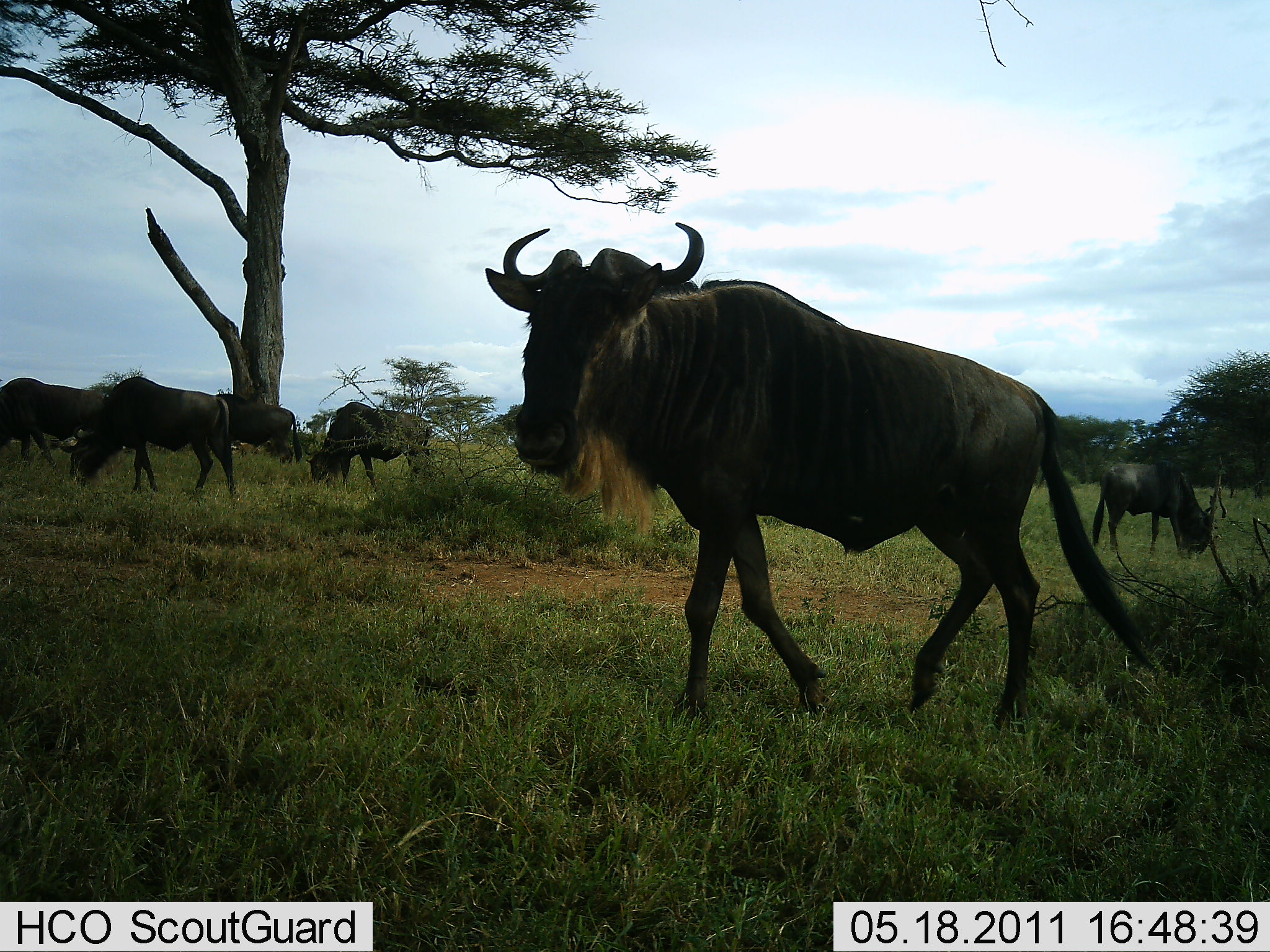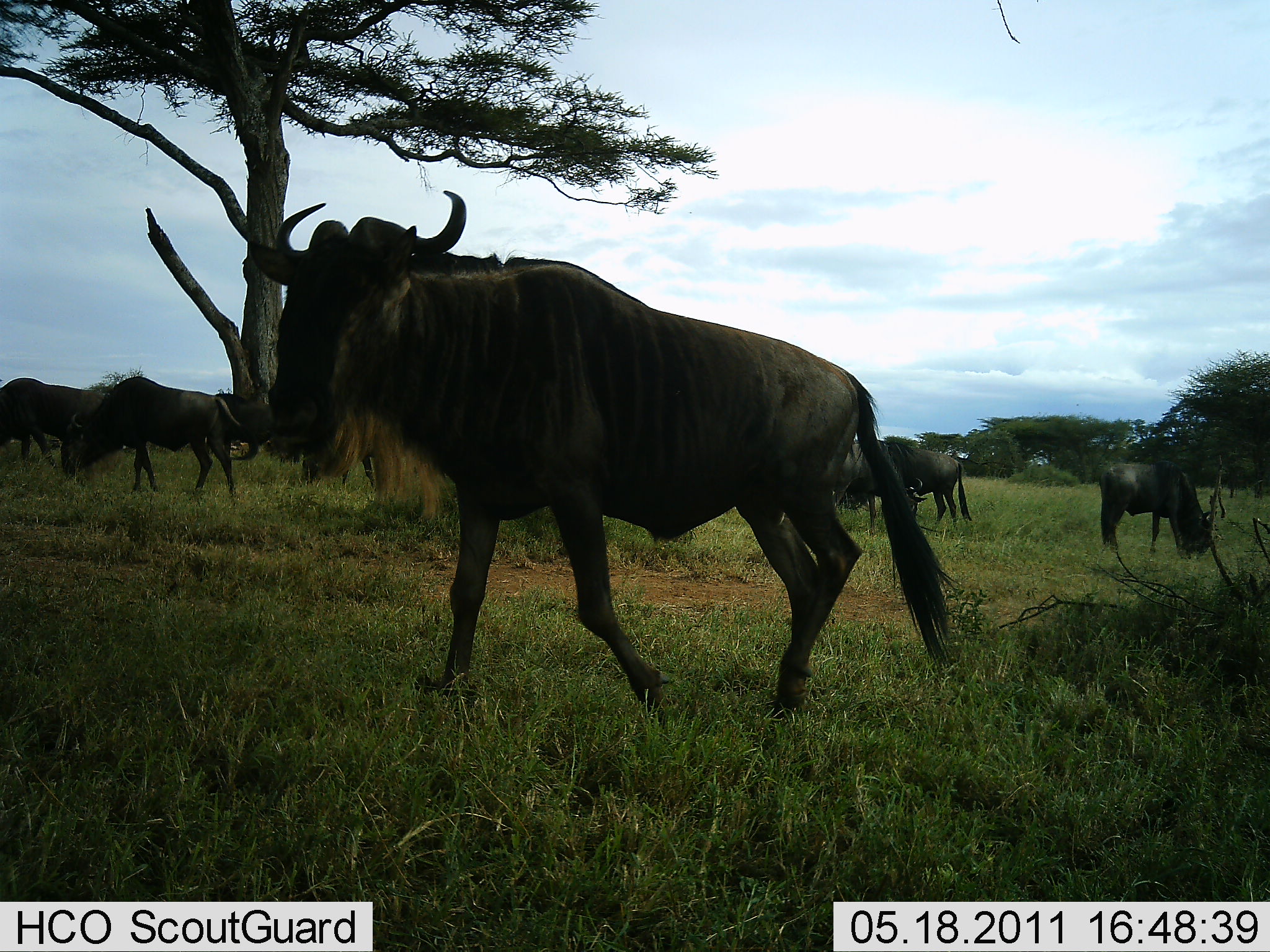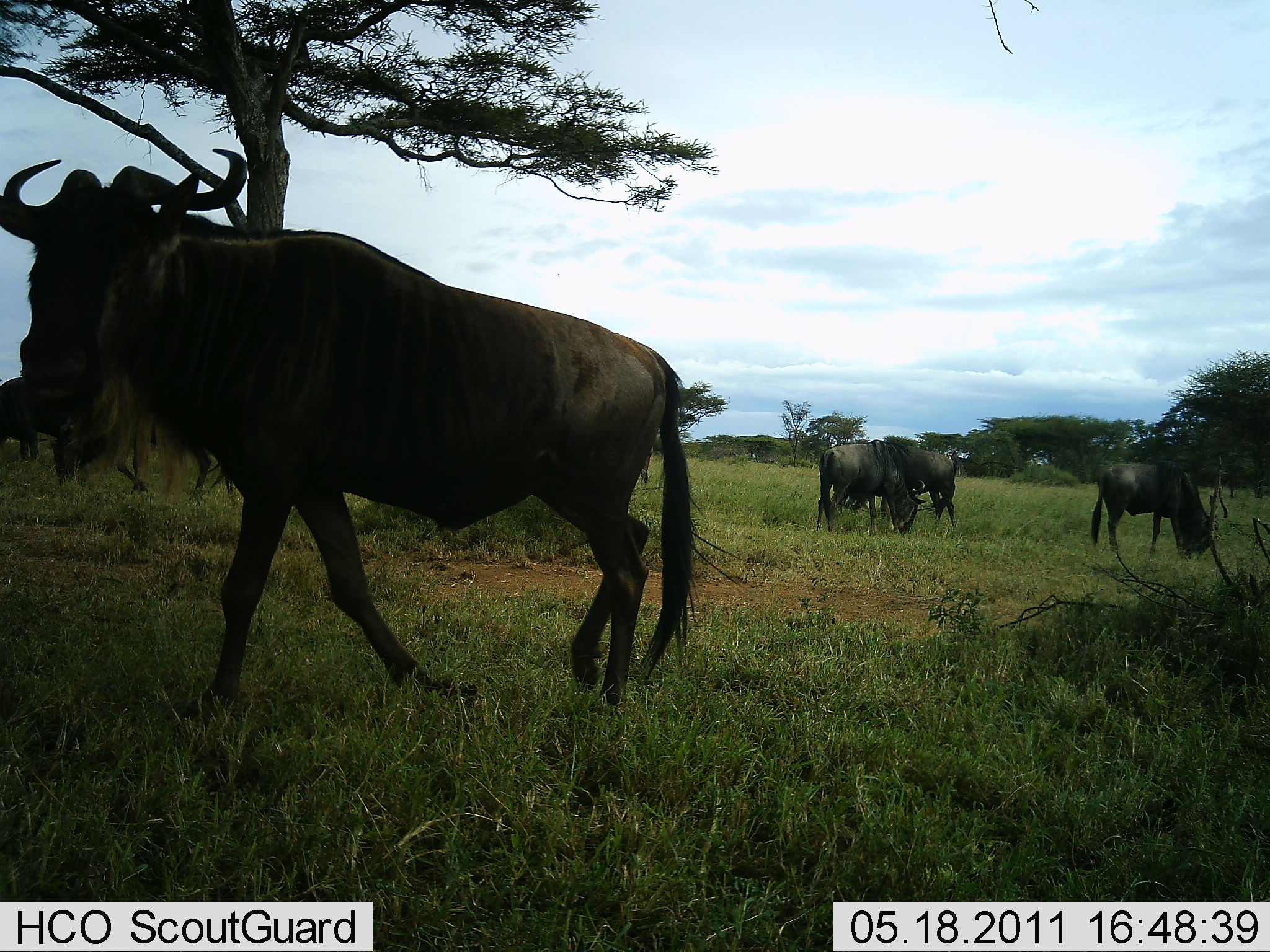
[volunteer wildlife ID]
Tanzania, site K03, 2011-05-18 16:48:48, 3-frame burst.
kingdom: Animalia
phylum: Chordata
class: Mammalia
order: Artiodactyla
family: Bovidae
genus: Connochaetes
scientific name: Connochaetes taurinus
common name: blue wildebeest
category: wildebeest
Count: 7.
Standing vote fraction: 45%.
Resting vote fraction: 0%.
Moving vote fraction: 91%.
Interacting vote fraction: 0%.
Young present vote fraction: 0%.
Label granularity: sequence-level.